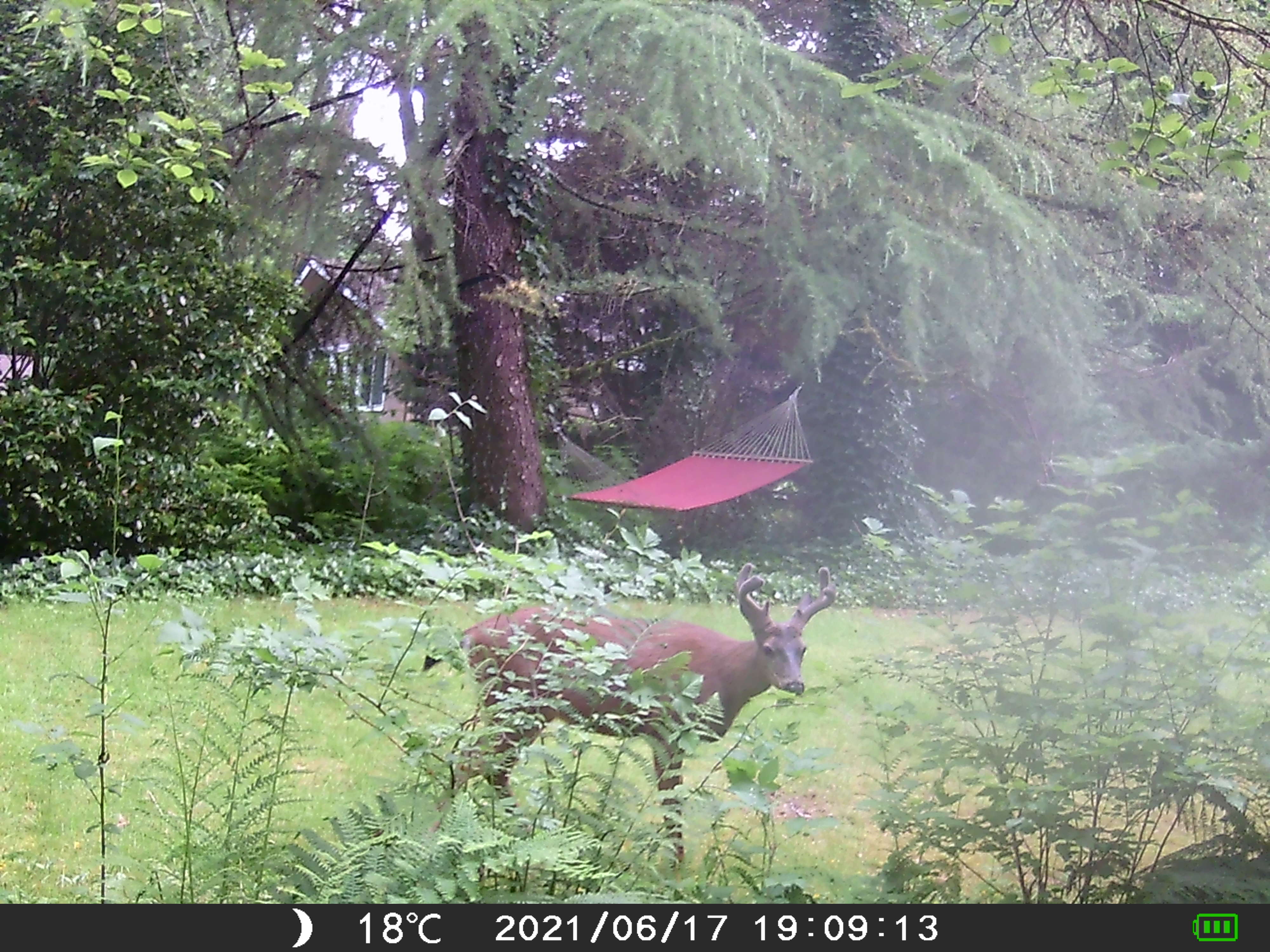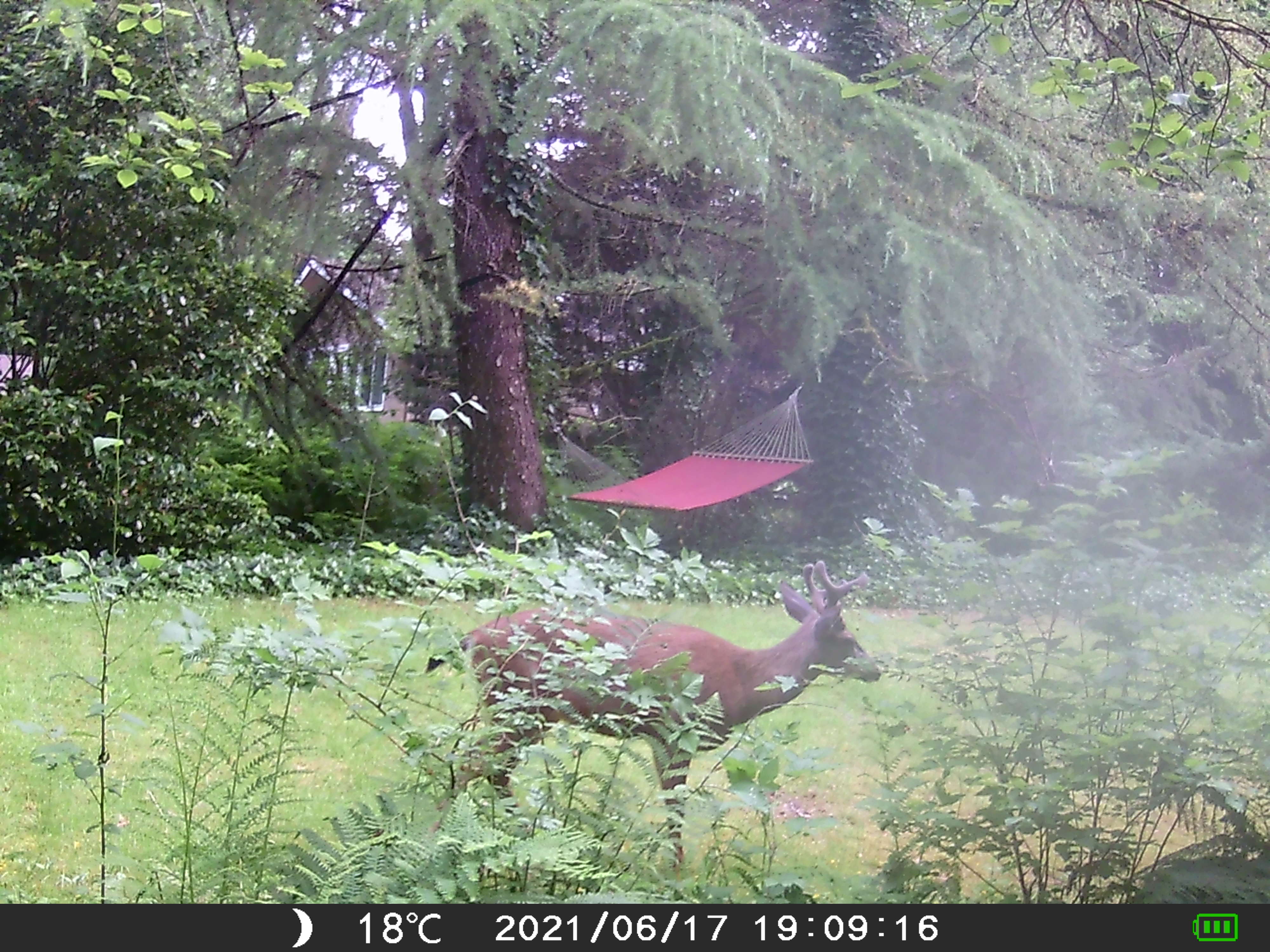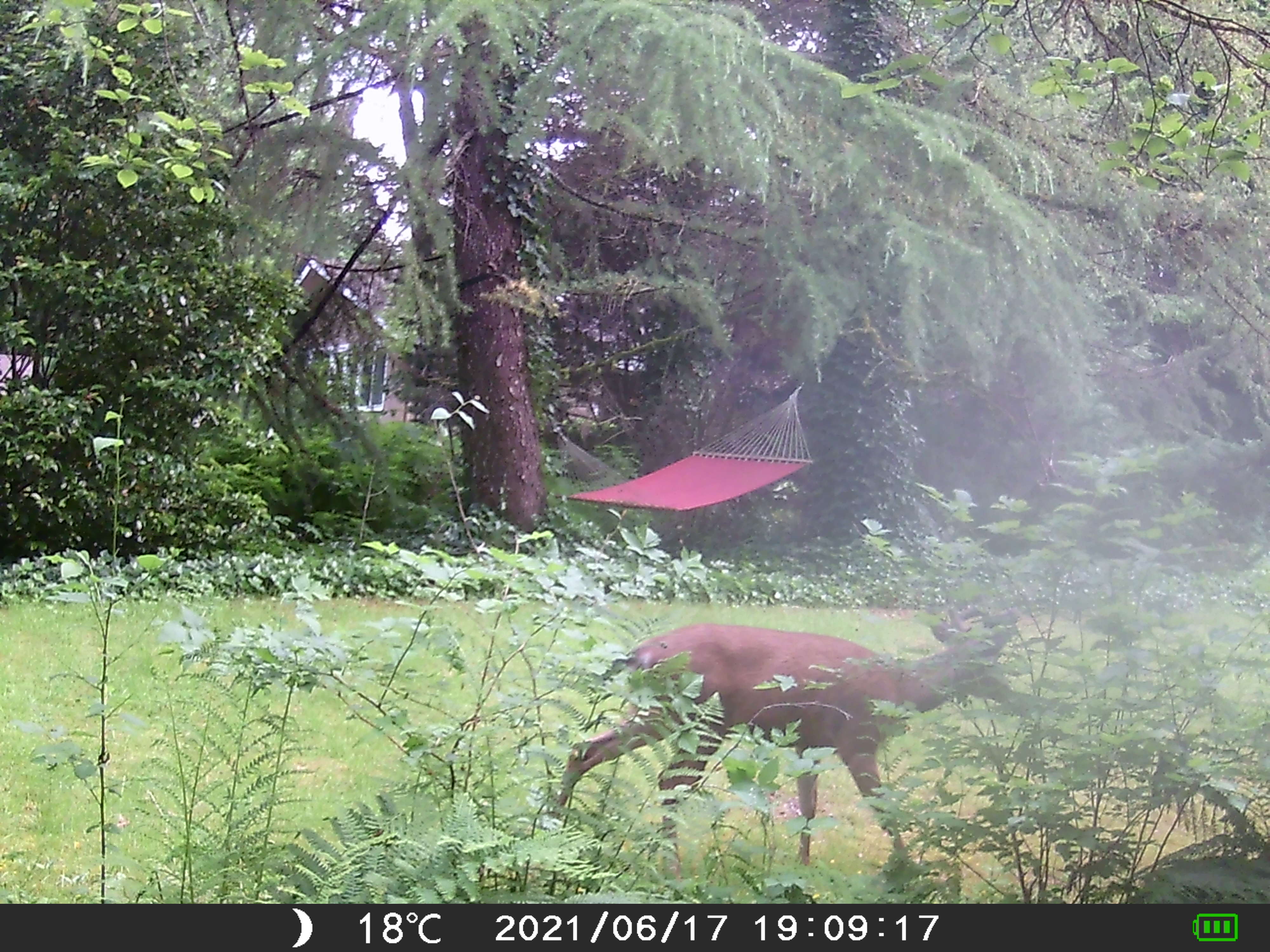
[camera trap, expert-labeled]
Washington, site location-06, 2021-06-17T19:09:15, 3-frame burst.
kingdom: Animalia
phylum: Chordata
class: Mammalia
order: Artiodactyla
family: Cervidae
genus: Odocoileus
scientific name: Odocoileus hemionus columbianus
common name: columbian blacktail deer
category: deer